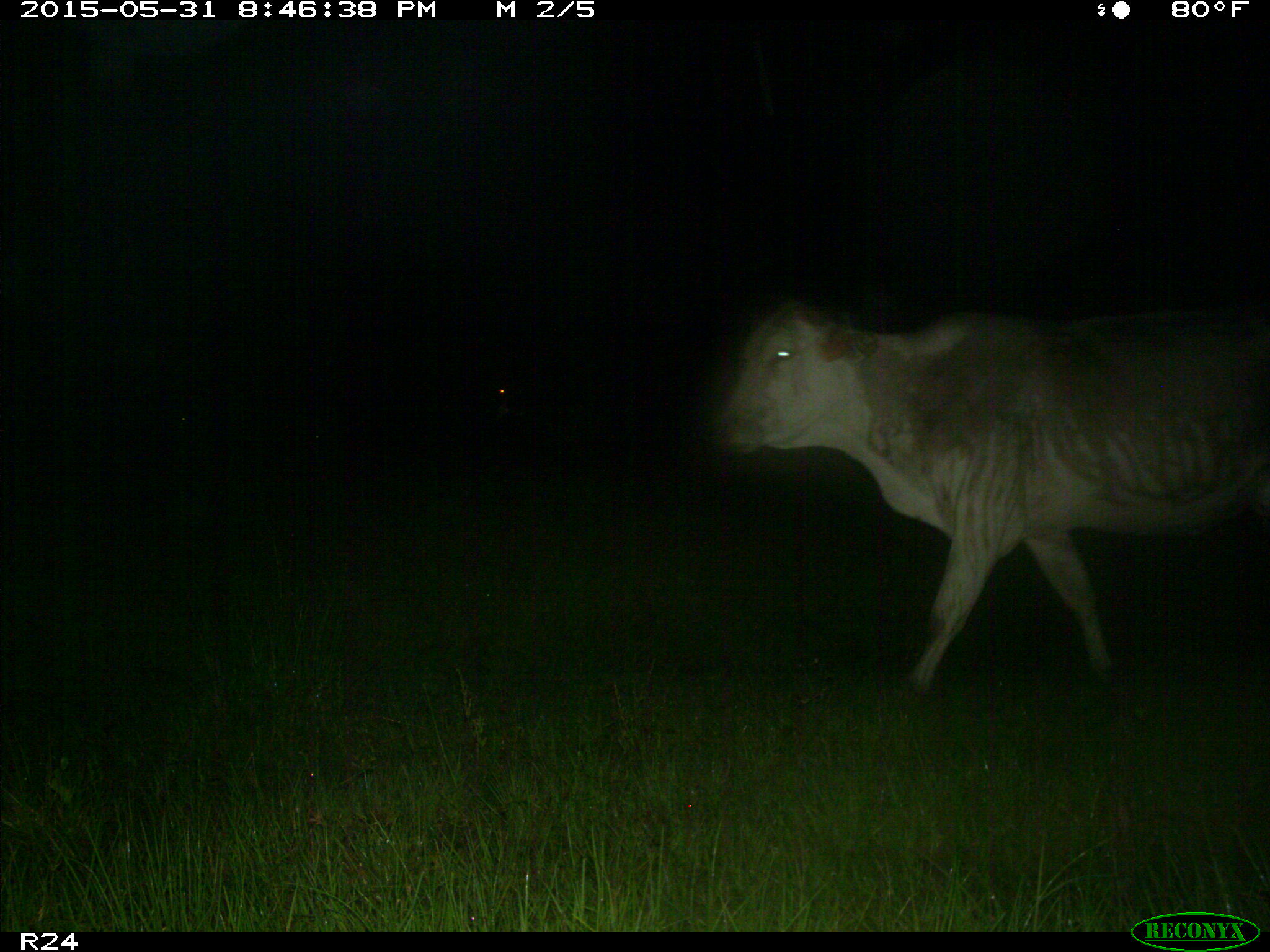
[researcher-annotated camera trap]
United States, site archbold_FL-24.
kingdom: Animalia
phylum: Chordata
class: Mammalia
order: Artiodactyla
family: Bovidae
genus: Bos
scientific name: Bos taurus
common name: domestic cow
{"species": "Bos taurus (domestic cow)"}